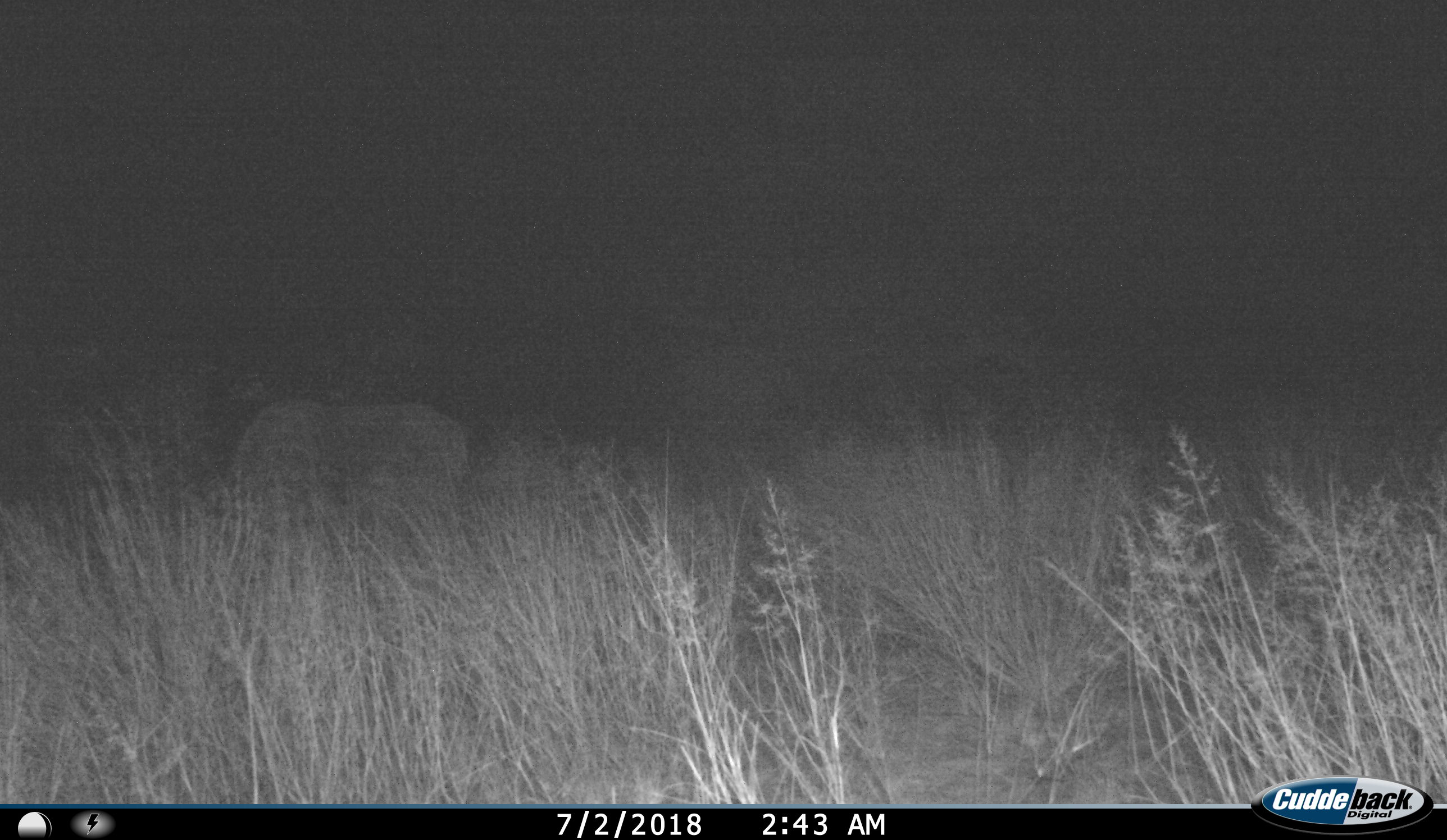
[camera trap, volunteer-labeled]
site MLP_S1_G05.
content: unidentified animal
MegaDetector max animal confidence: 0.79